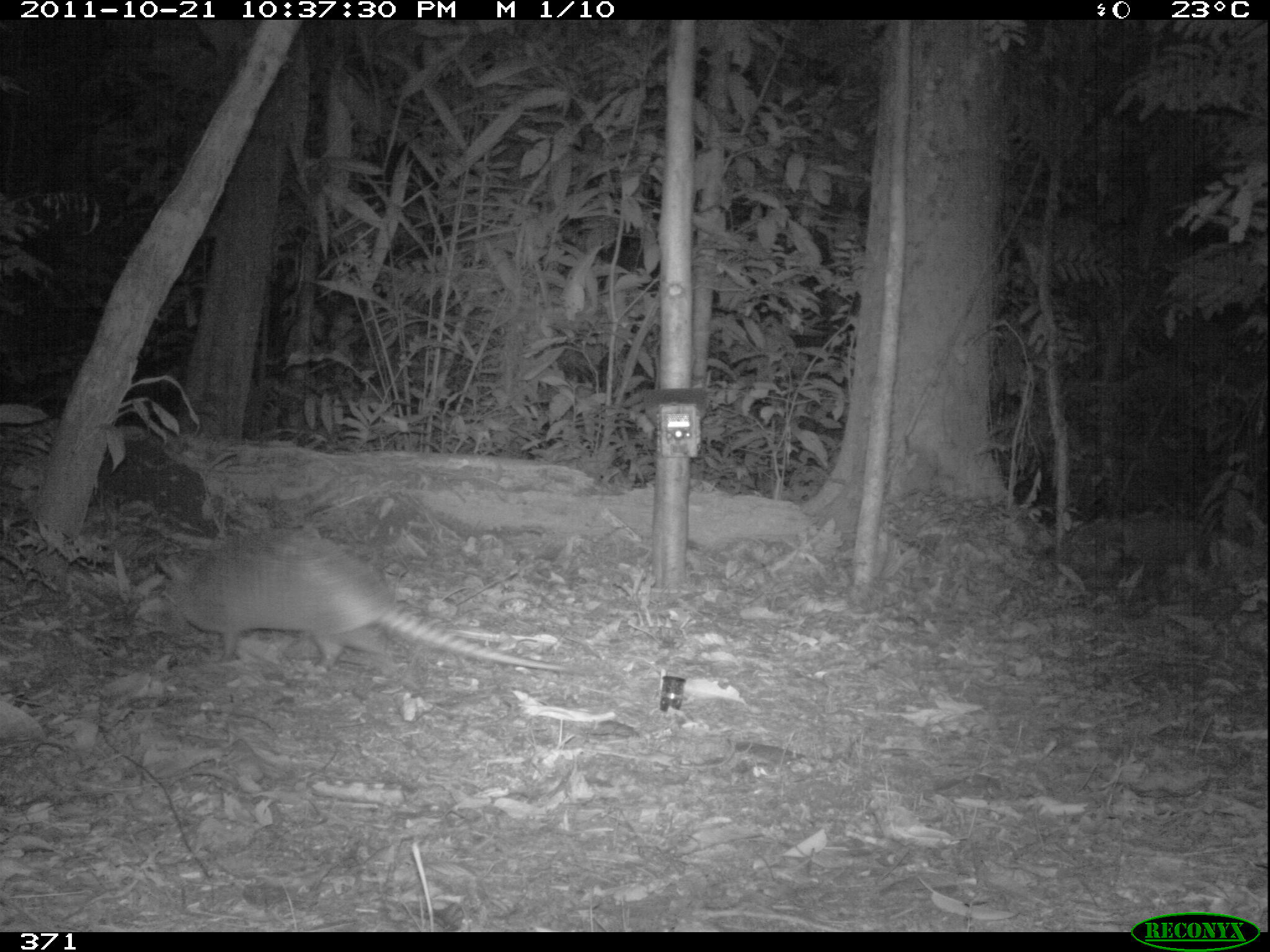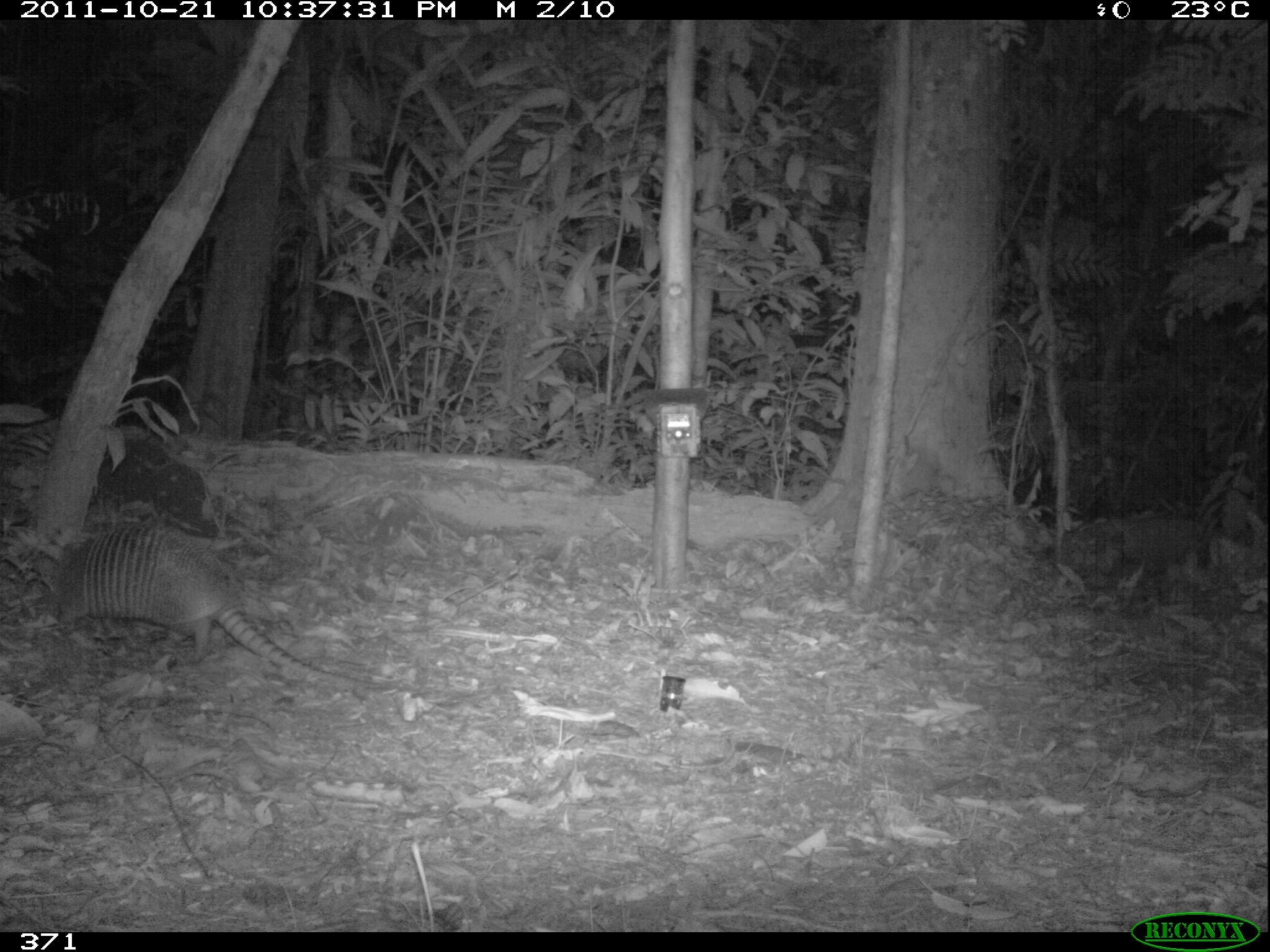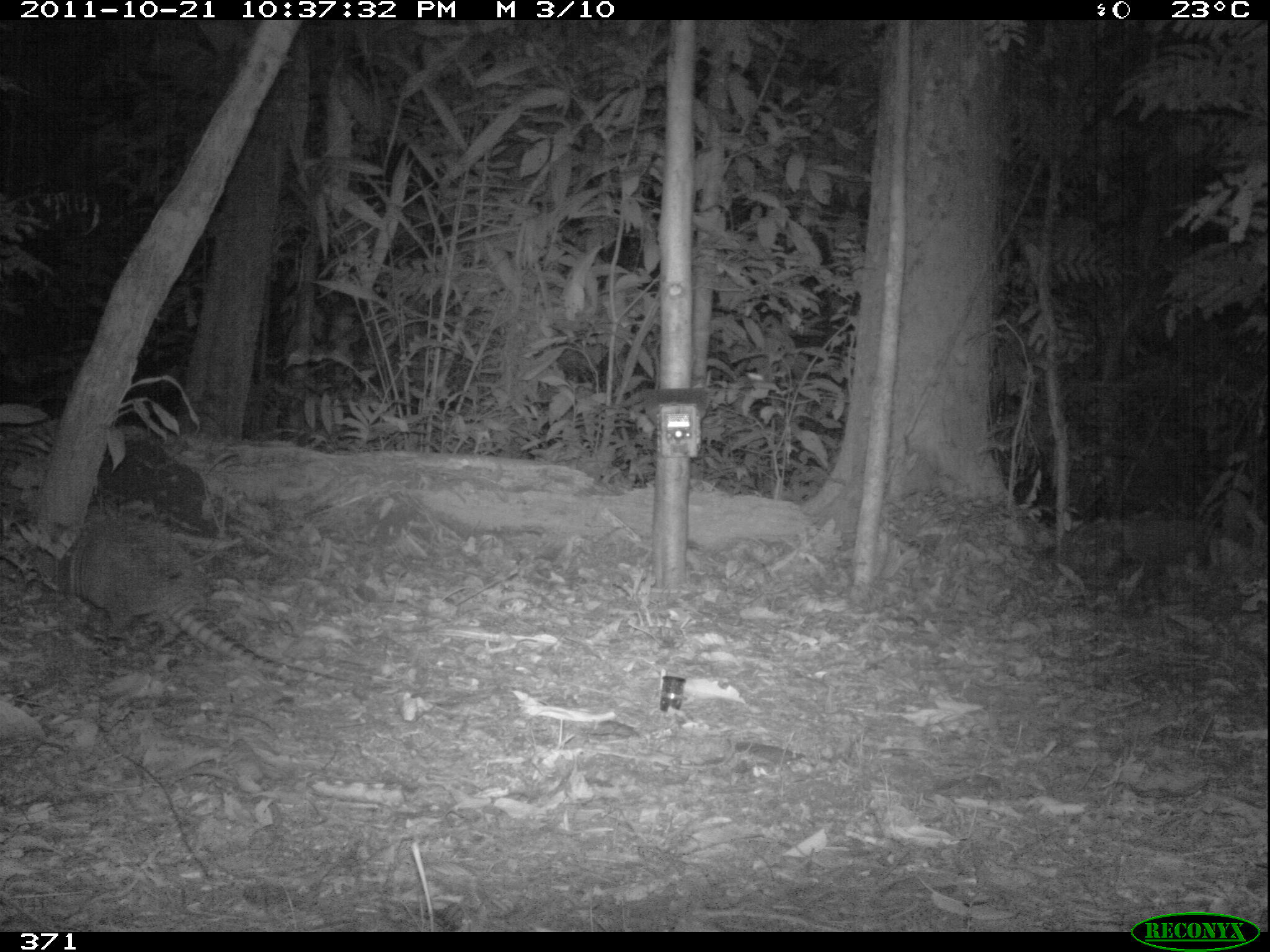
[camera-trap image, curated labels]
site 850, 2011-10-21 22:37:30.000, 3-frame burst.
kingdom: Animalia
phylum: Chordata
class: Mammalia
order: Cingulata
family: Dasypodidae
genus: Dasypus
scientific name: Dasypus novemcinctus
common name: nine-banded armadillo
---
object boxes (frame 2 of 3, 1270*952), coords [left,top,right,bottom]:
dasypus novemcinctus: [47,516,388,687]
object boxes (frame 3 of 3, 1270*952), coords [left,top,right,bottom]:
dasypus novemcinctus: [59,519,375,690]